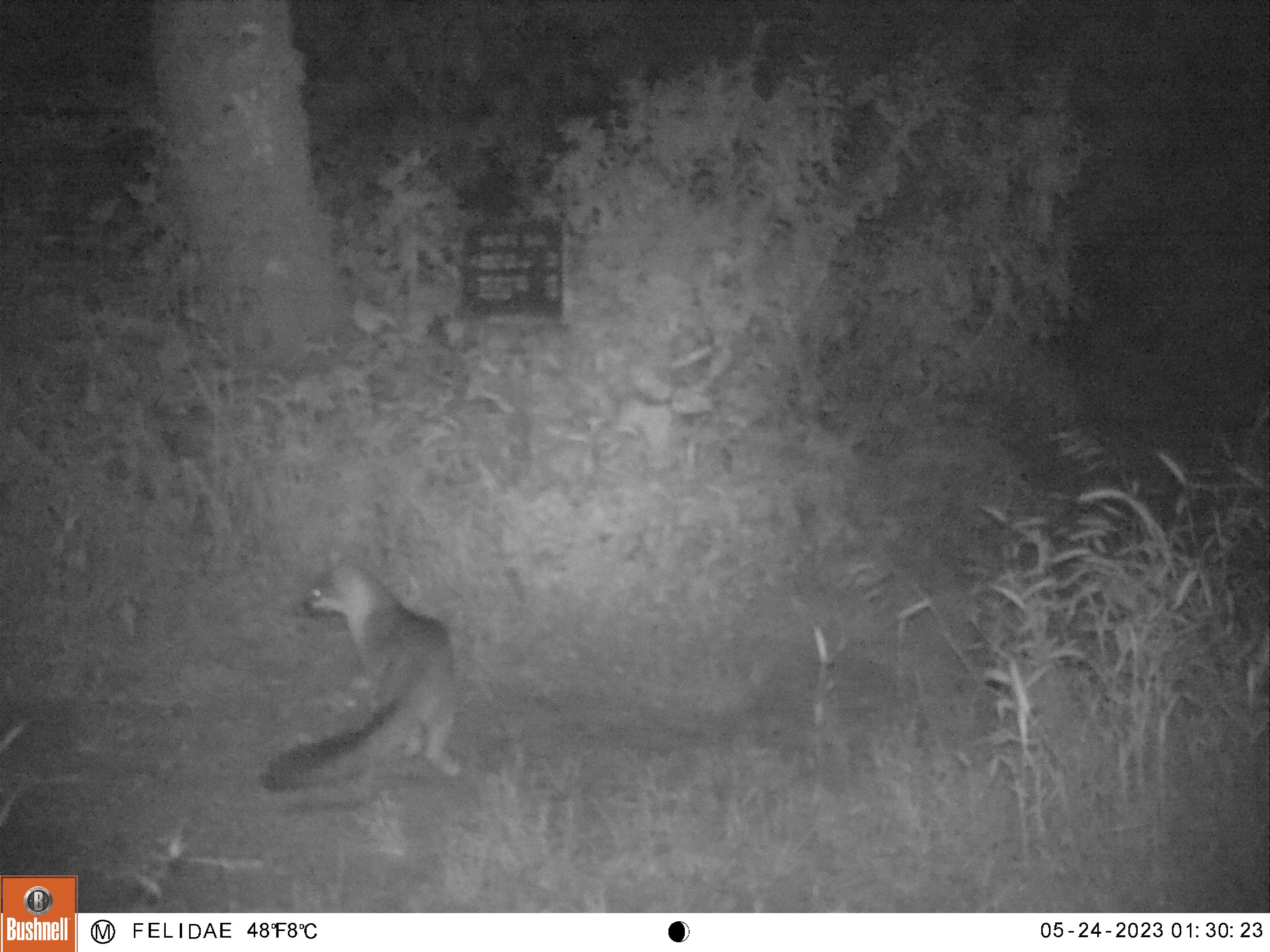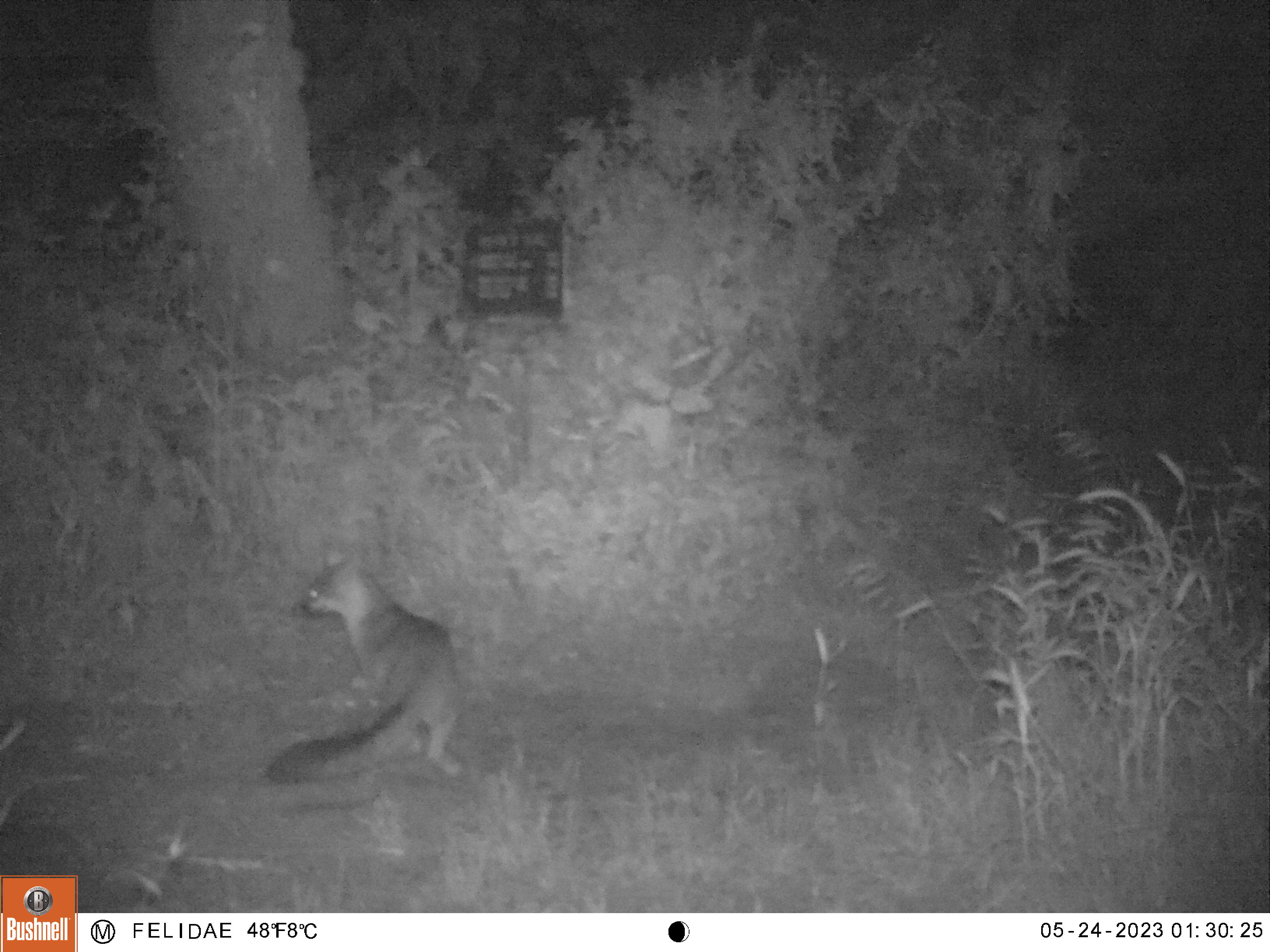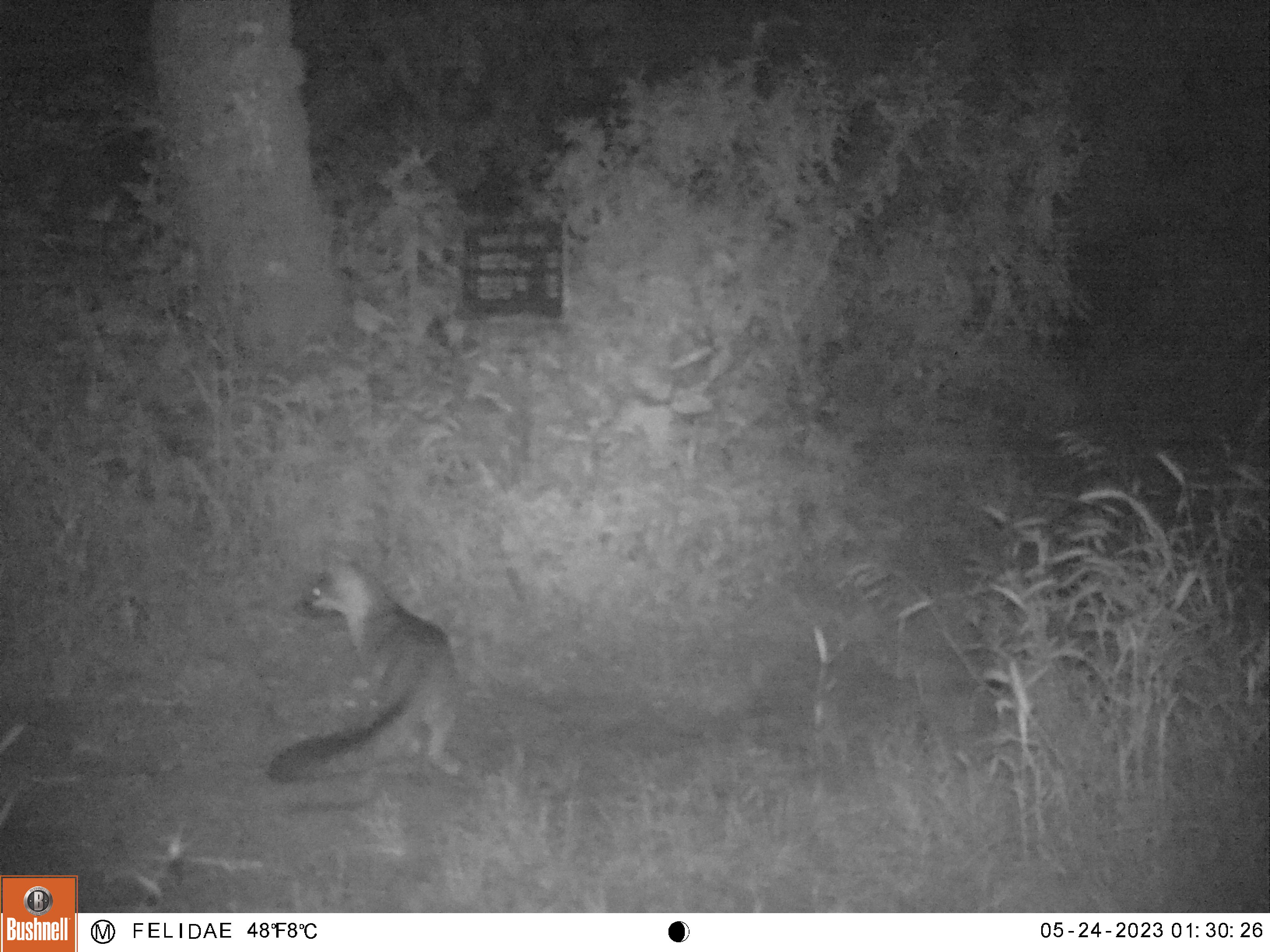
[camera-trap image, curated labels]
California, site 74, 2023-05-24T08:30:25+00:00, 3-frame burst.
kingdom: Animalia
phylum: Chordata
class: Mammalia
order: Carnivora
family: Canidae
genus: Urocyon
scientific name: Urocyon cinereoargenteus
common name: gray fox